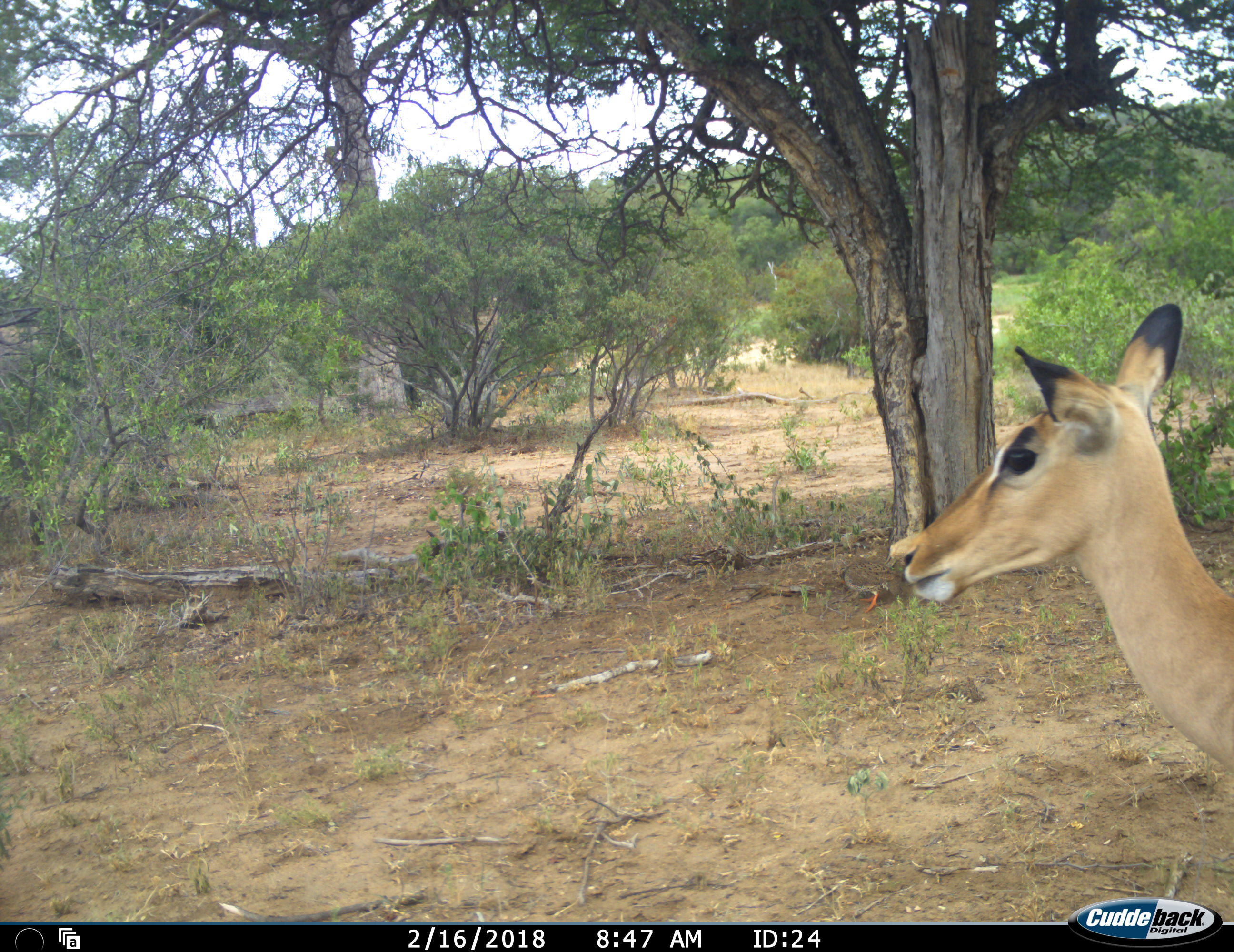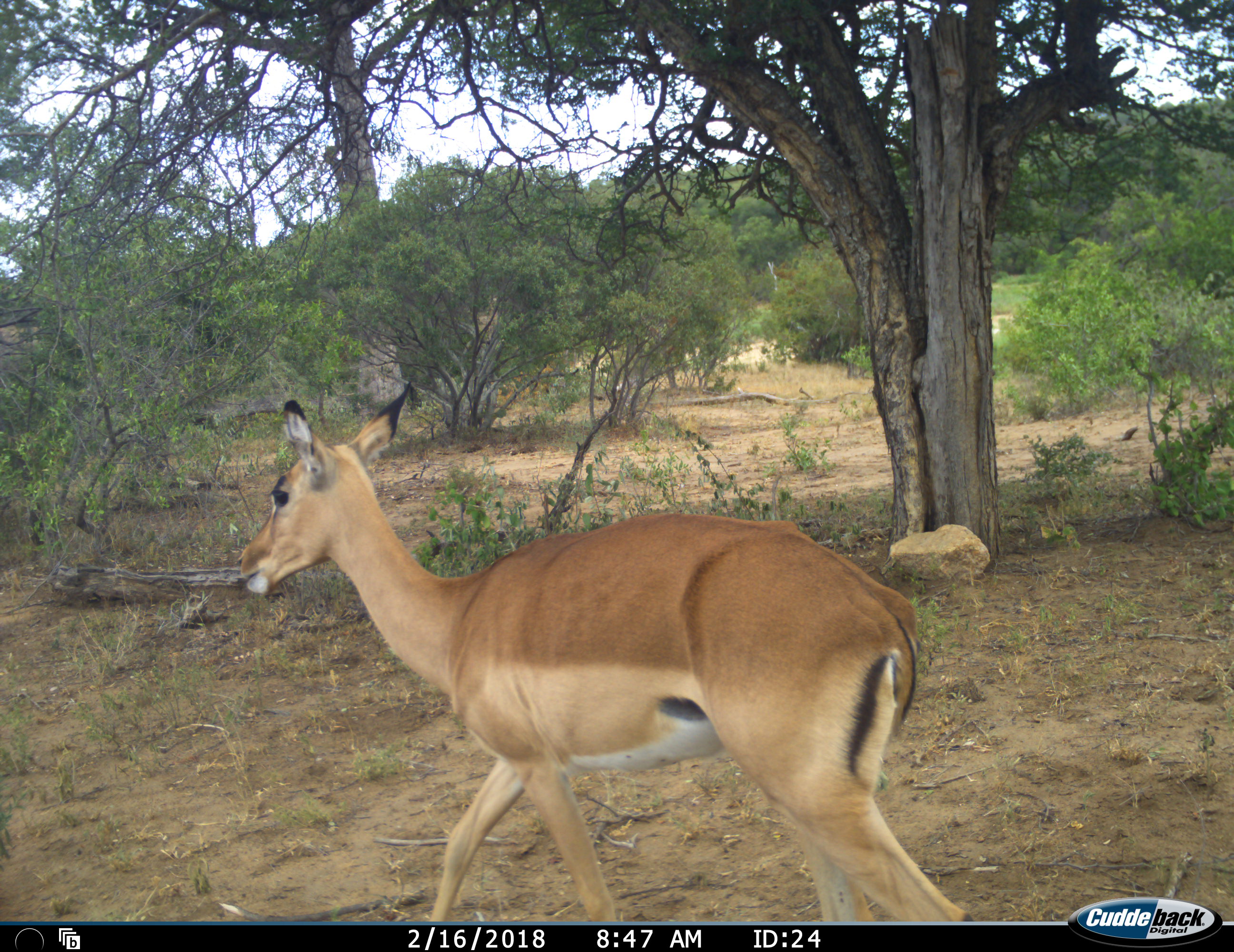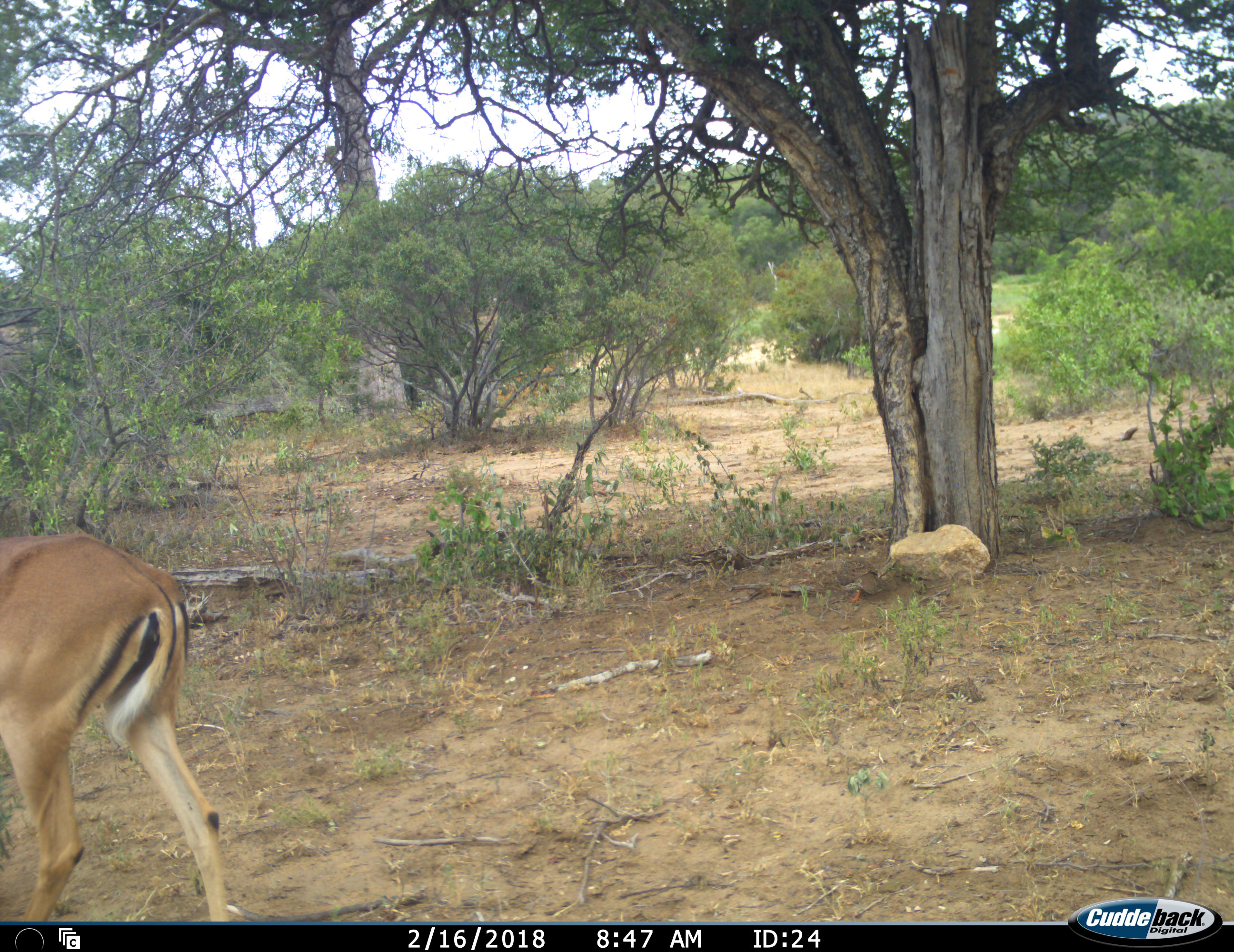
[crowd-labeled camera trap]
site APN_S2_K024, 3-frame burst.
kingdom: Animalia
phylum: Chordata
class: Mammalia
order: Artiodactyla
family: Bovidae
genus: Aepyceros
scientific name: Aepyceros melampus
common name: impala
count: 1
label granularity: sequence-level